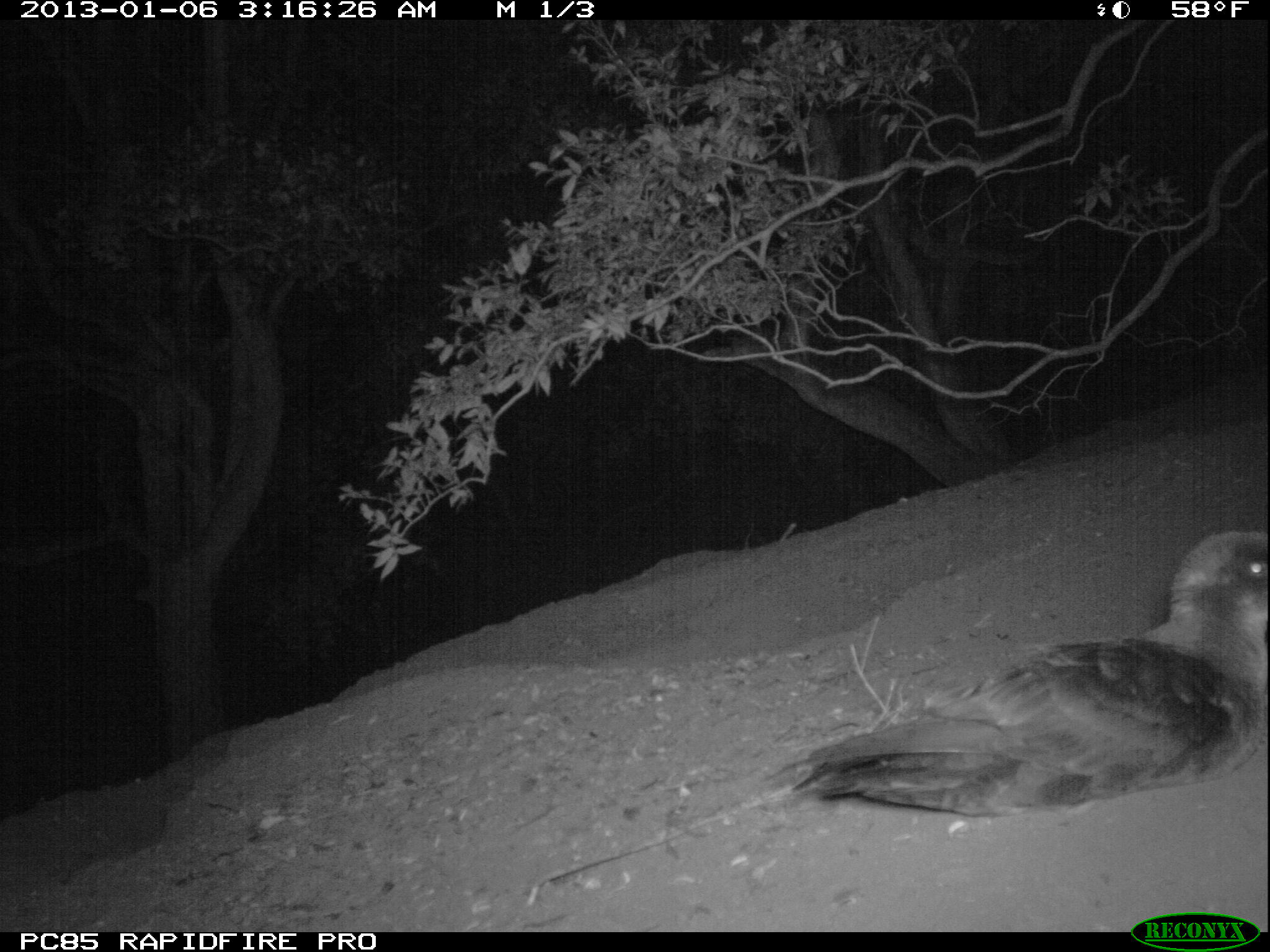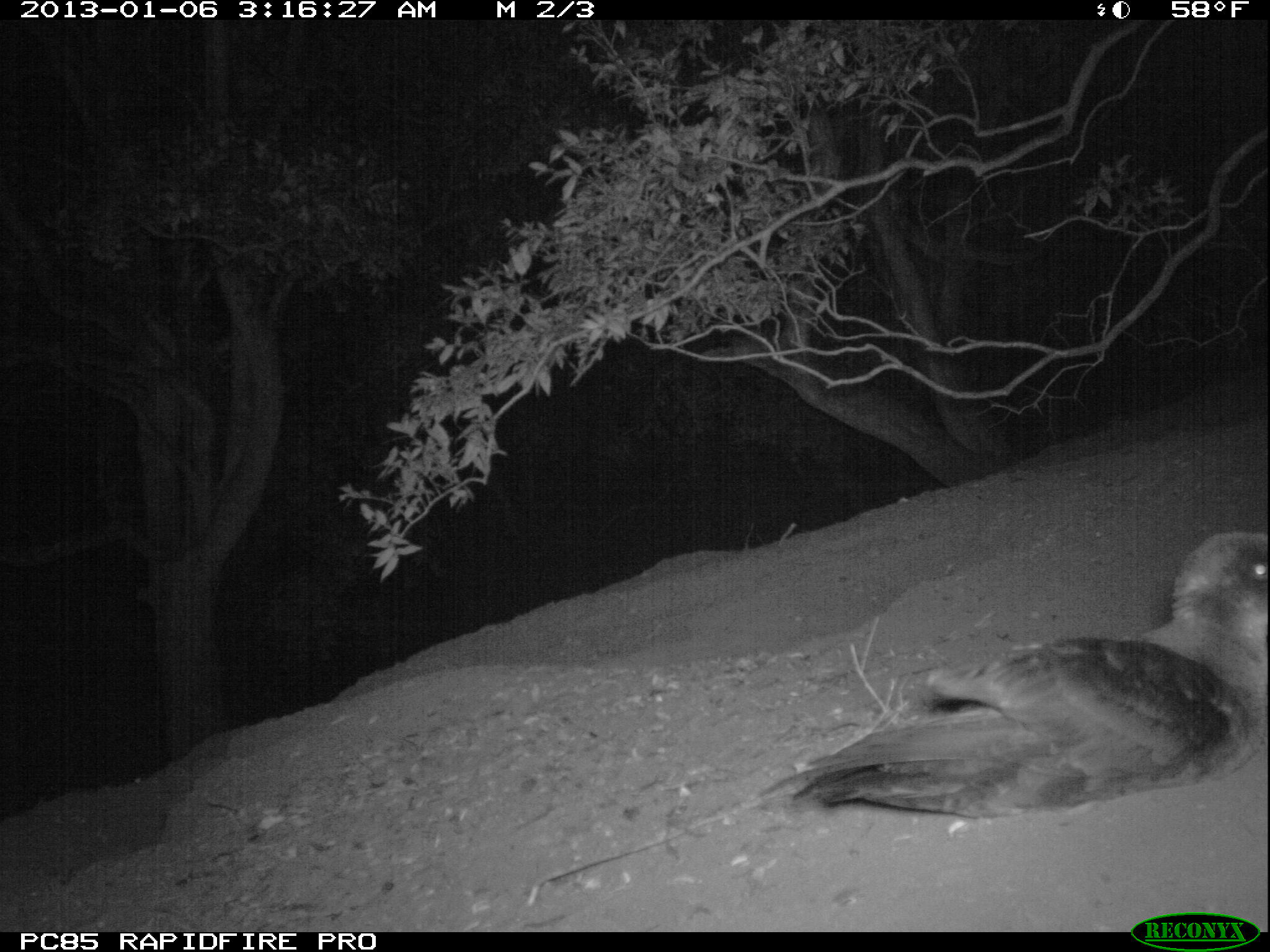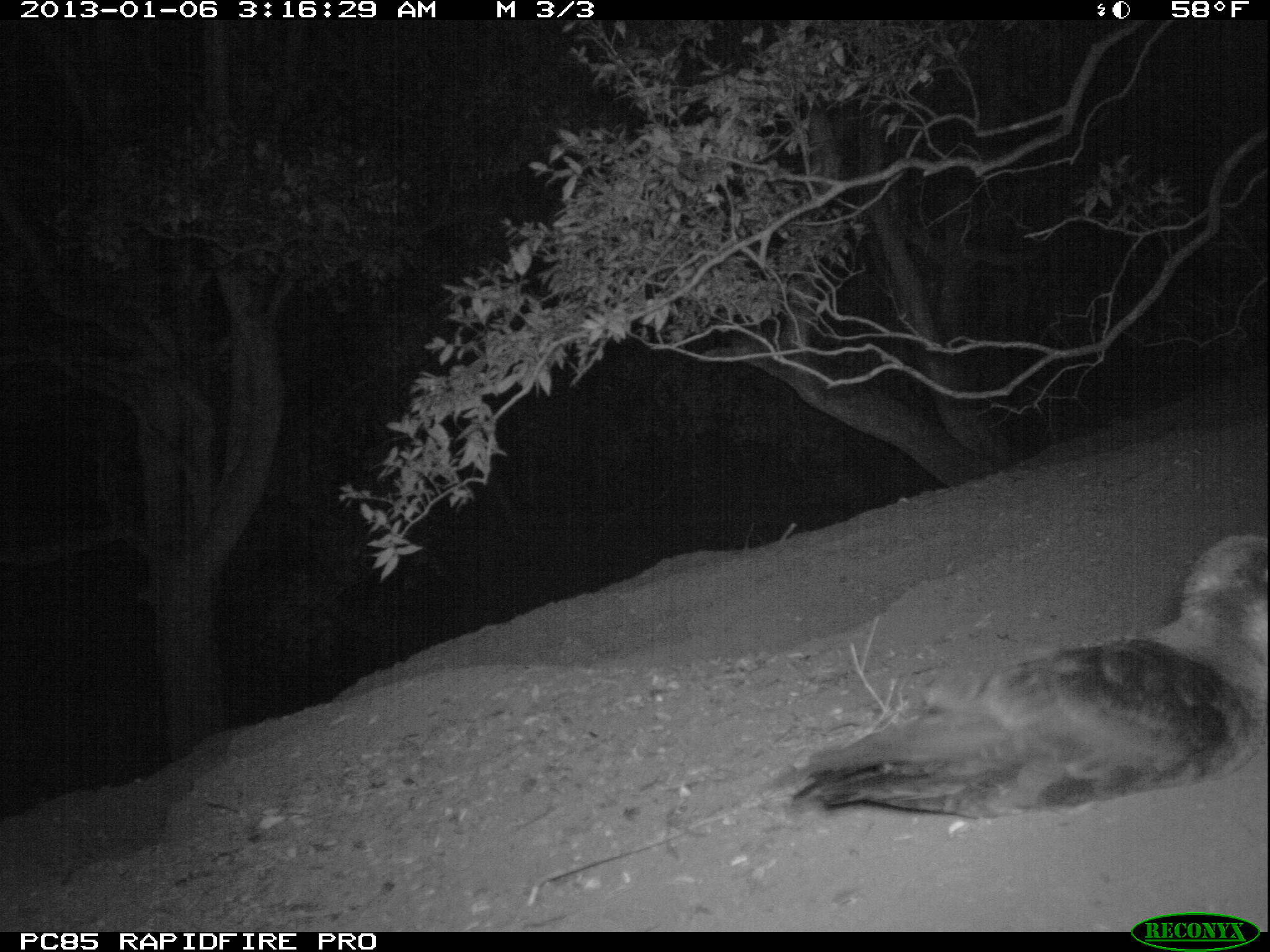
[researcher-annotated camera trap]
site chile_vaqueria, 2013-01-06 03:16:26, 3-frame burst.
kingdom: Animalia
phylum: Chordata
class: Aves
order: Procellariiformes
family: Procellariidae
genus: Calonectris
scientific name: Calonectris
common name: shearwater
Shearwater (Calonectris).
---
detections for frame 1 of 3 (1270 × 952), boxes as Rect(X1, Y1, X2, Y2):
shearwater: Rect(770, 529, 1266, 833)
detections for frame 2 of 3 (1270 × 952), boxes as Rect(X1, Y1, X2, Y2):
shearwater: Rect(779, 531, 1267, 832)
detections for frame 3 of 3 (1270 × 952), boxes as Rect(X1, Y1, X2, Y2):
shearwater: Rect(786, 534, 1269, 829)